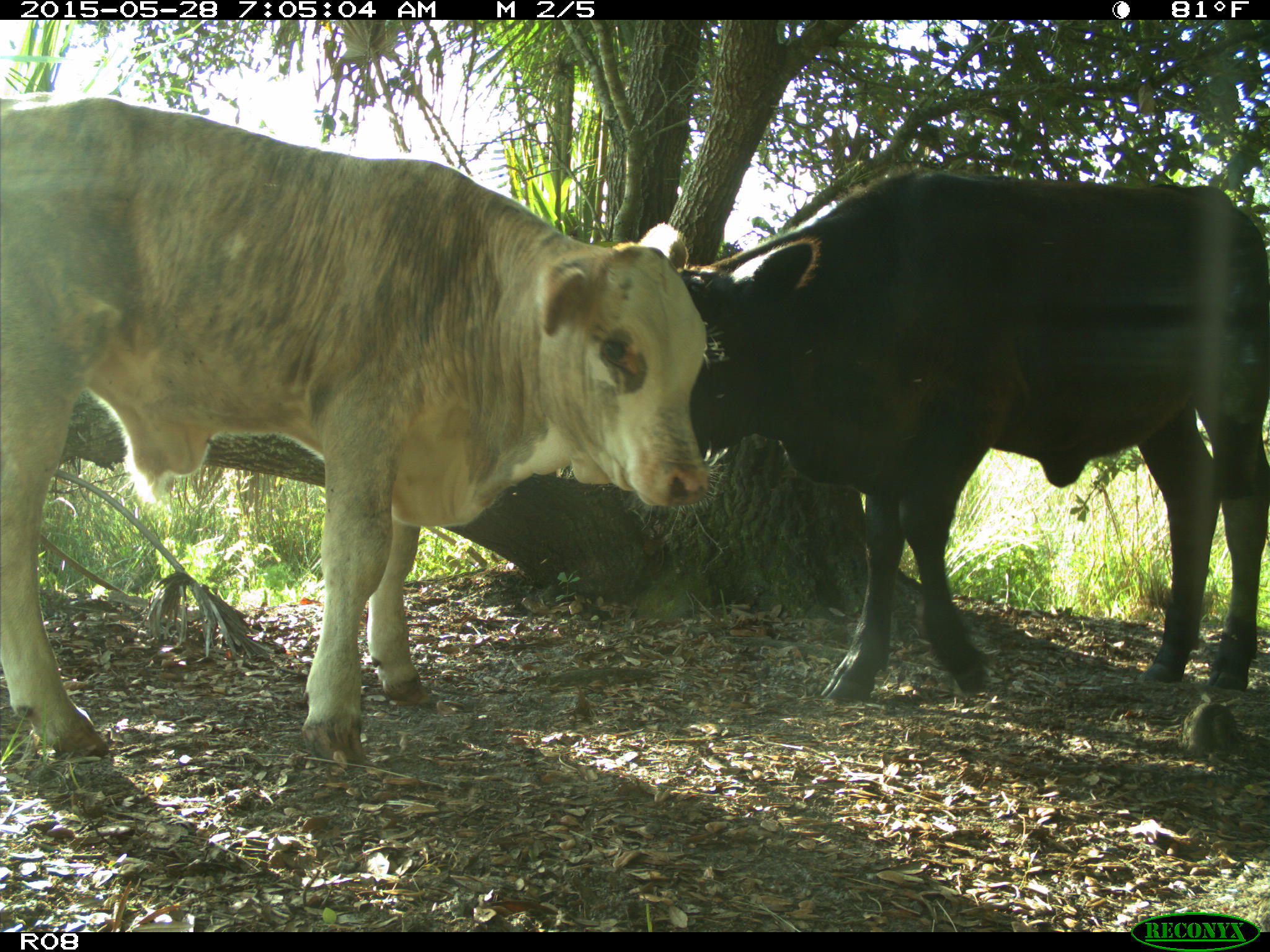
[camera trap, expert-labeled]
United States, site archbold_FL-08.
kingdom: Animalia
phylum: Chordata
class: Mammalia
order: Artiodactyla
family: Bovidae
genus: Bos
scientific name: Bos taurus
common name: domestic cow